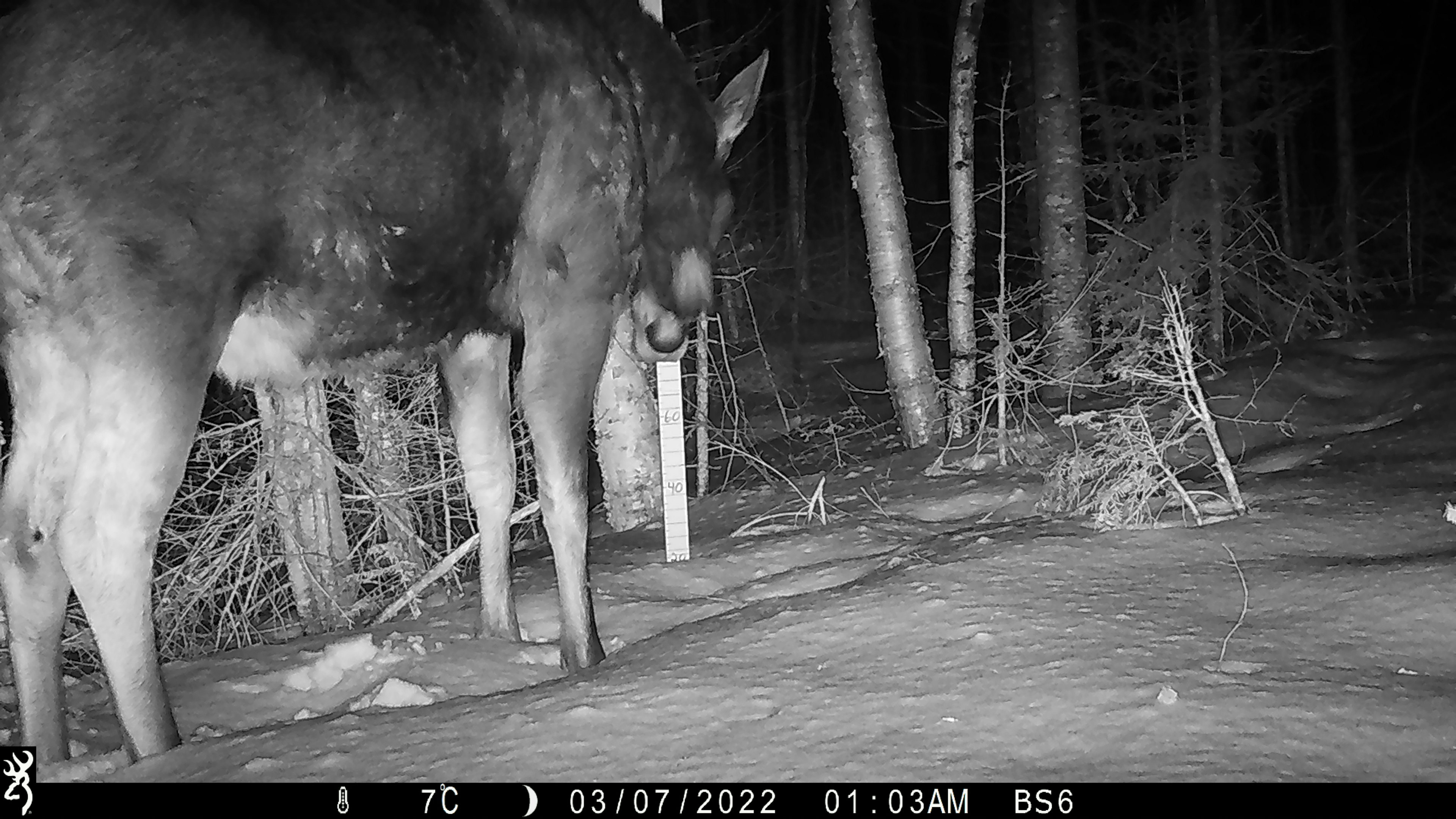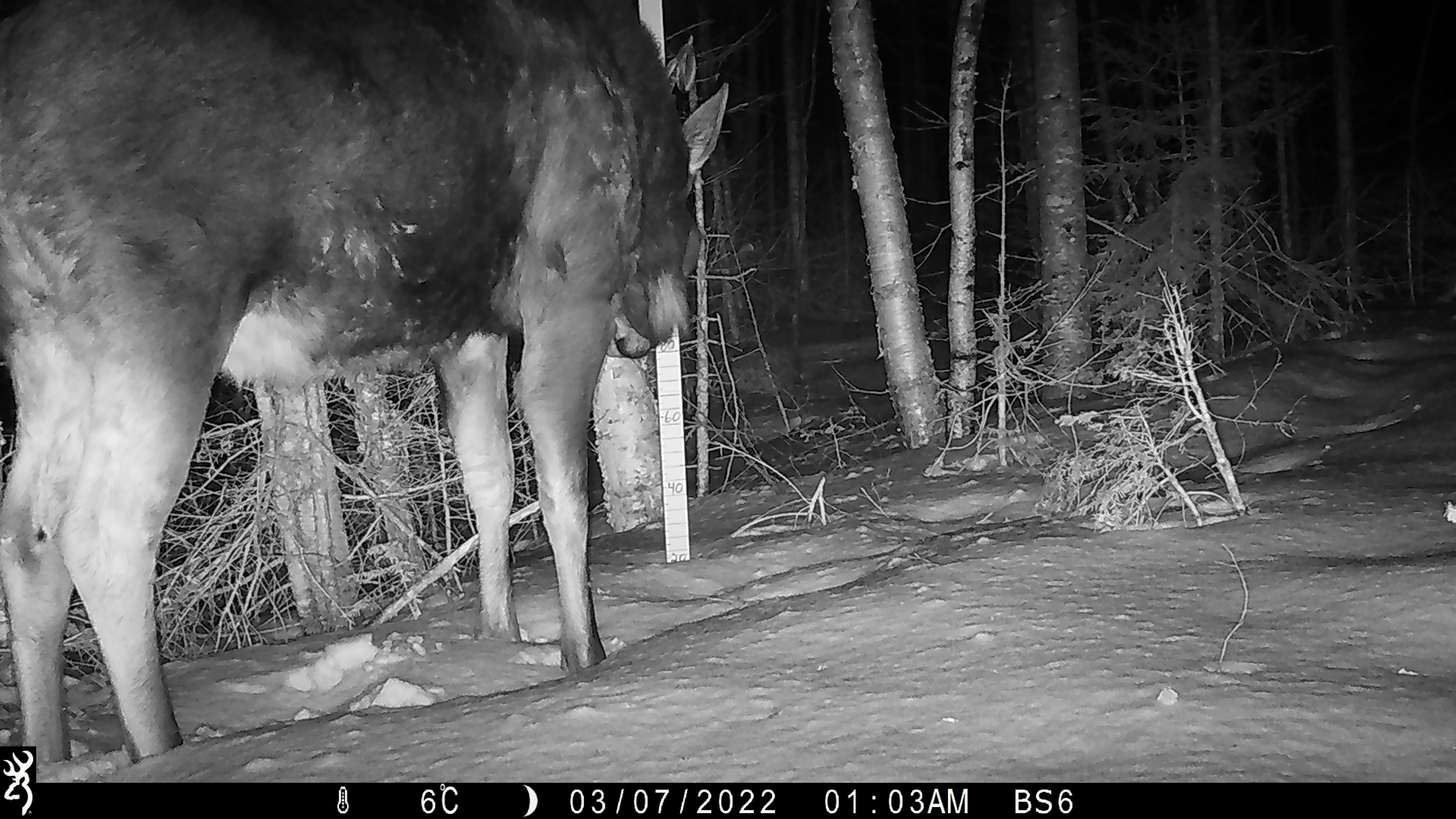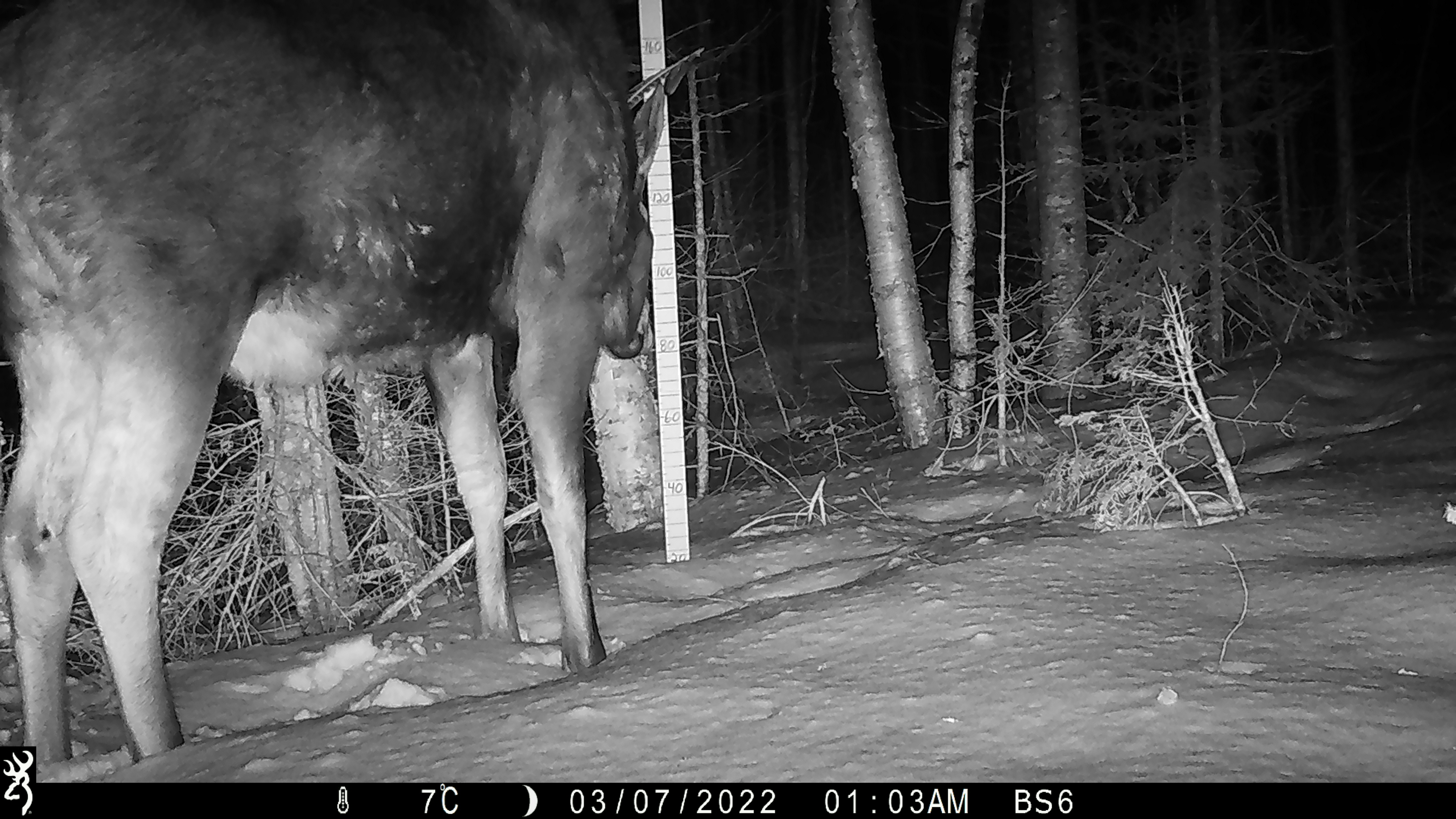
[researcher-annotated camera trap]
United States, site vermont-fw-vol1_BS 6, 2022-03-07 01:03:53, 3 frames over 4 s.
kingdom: Animalia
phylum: Chordata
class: Mammalia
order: Artiodactyla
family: Cervidae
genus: Alces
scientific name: Alces alces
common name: moose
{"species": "moose (Alces alces)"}